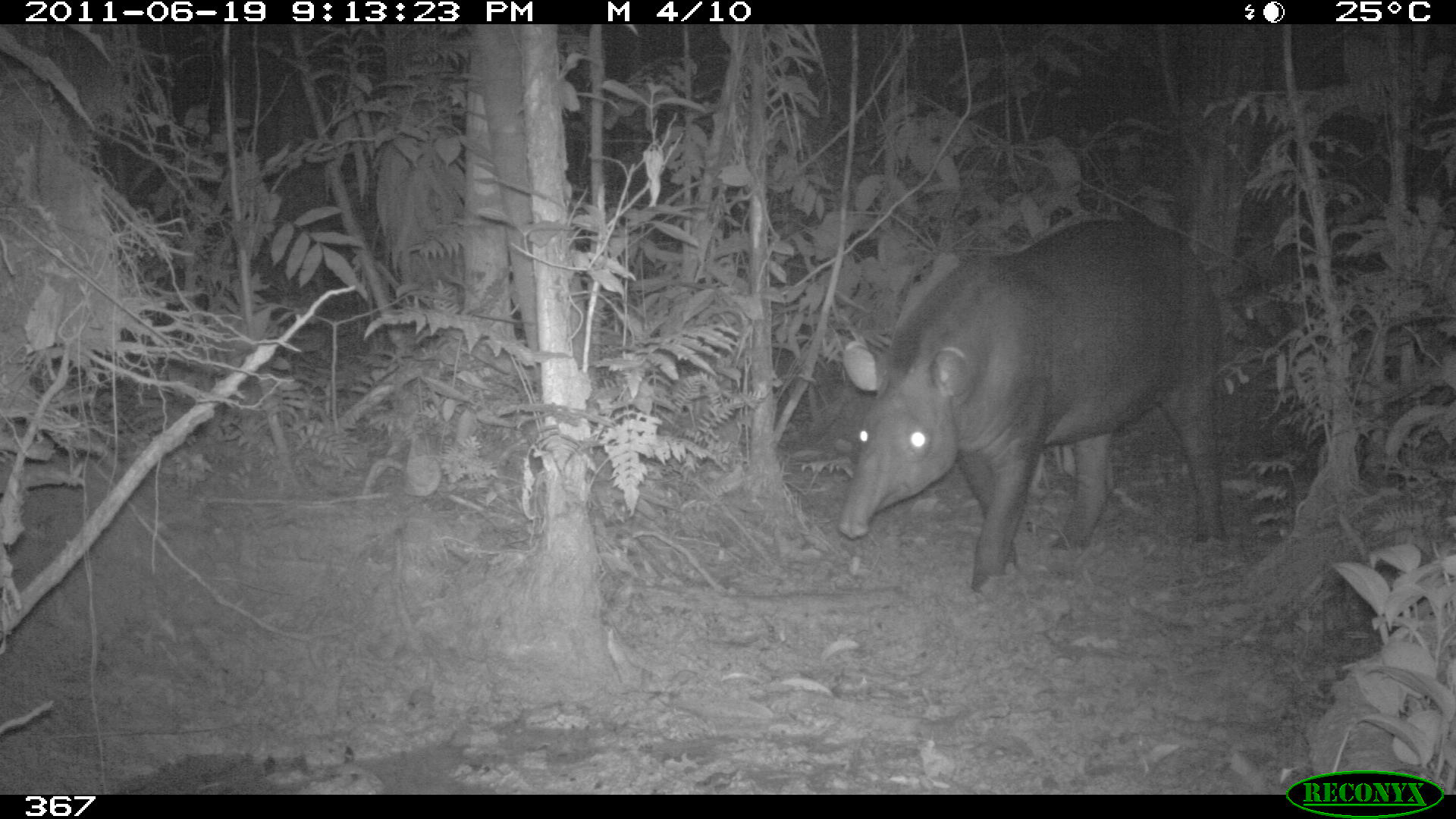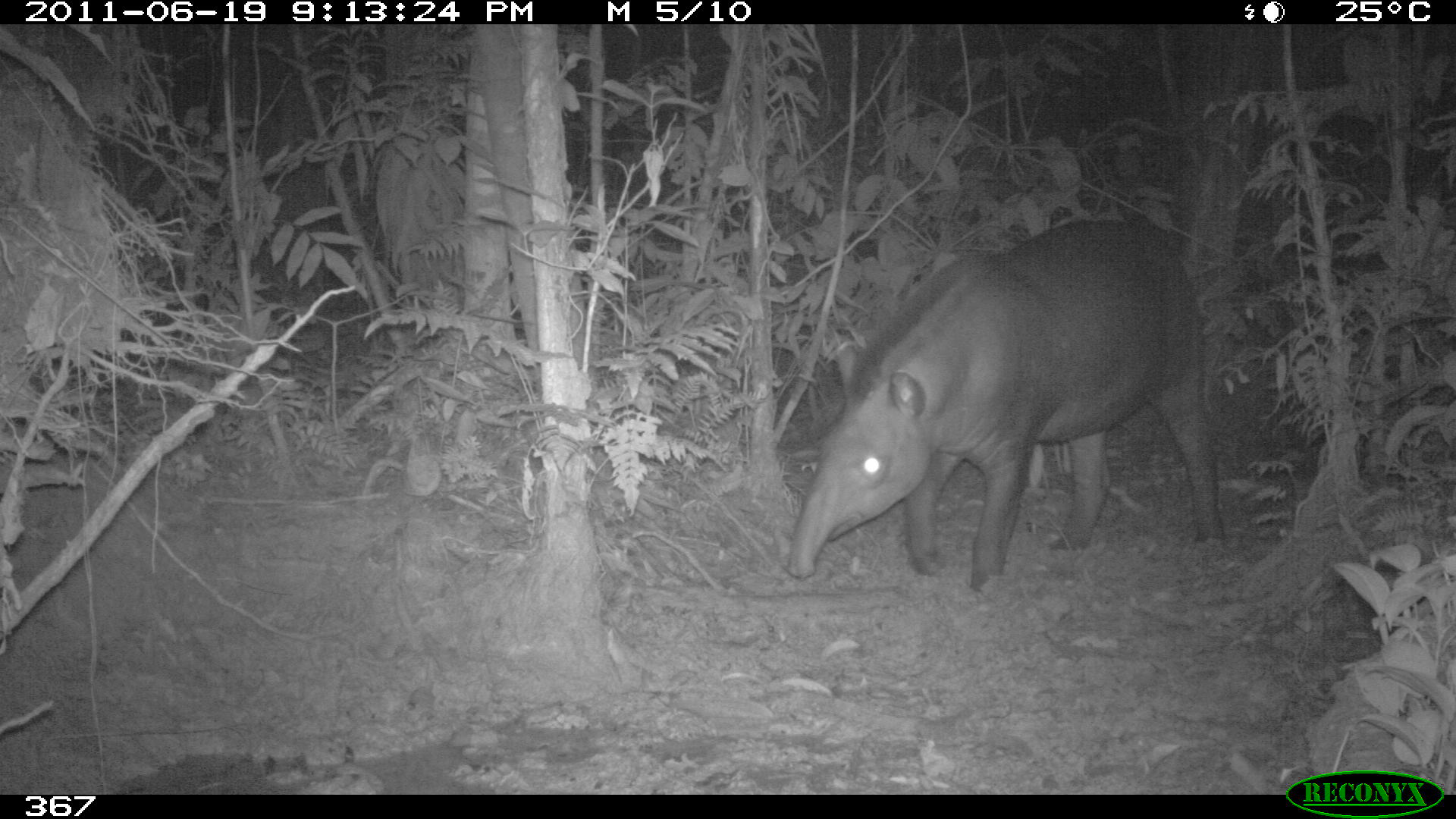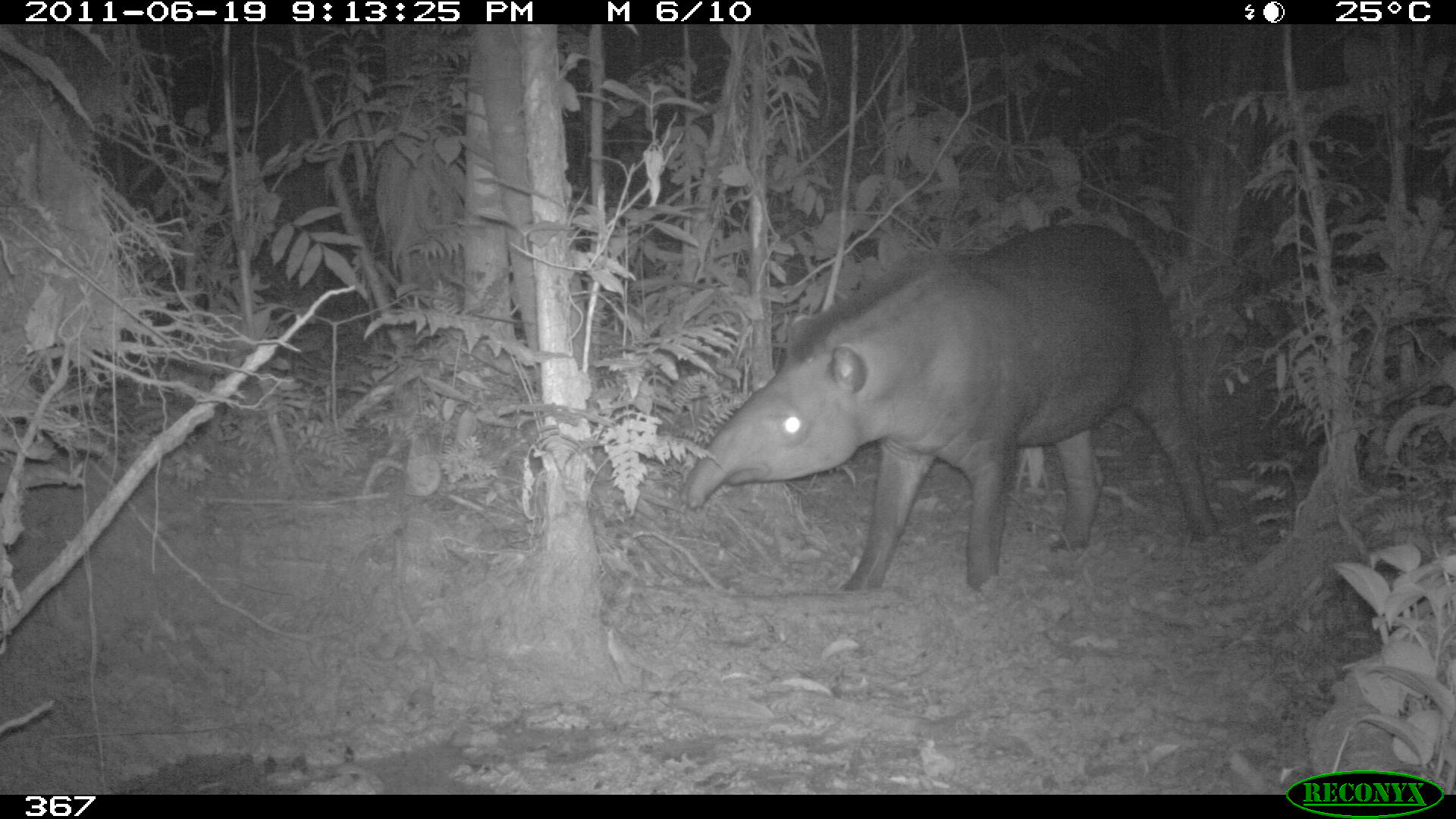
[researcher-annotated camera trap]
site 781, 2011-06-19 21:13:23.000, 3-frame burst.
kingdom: Animalia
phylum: Chordata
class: Mammalia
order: Perissodactyla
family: Tapiridae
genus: Tapirus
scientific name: Tapirus terrestris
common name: south american tapir